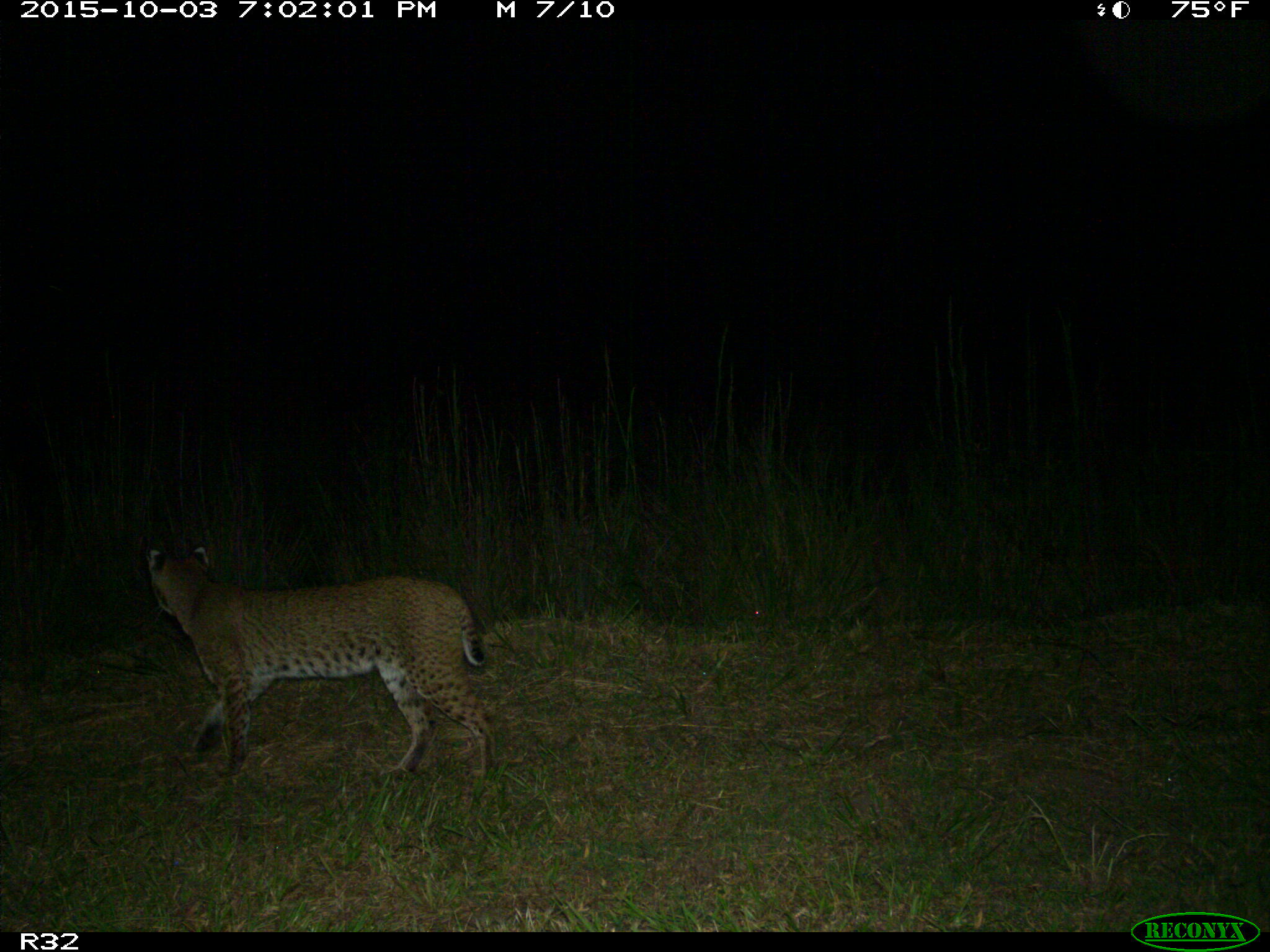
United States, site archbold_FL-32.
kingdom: Animalia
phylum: Chordata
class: Mammalia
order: Carnivora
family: Felidae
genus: Lynx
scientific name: Lynx rufus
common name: bobcat